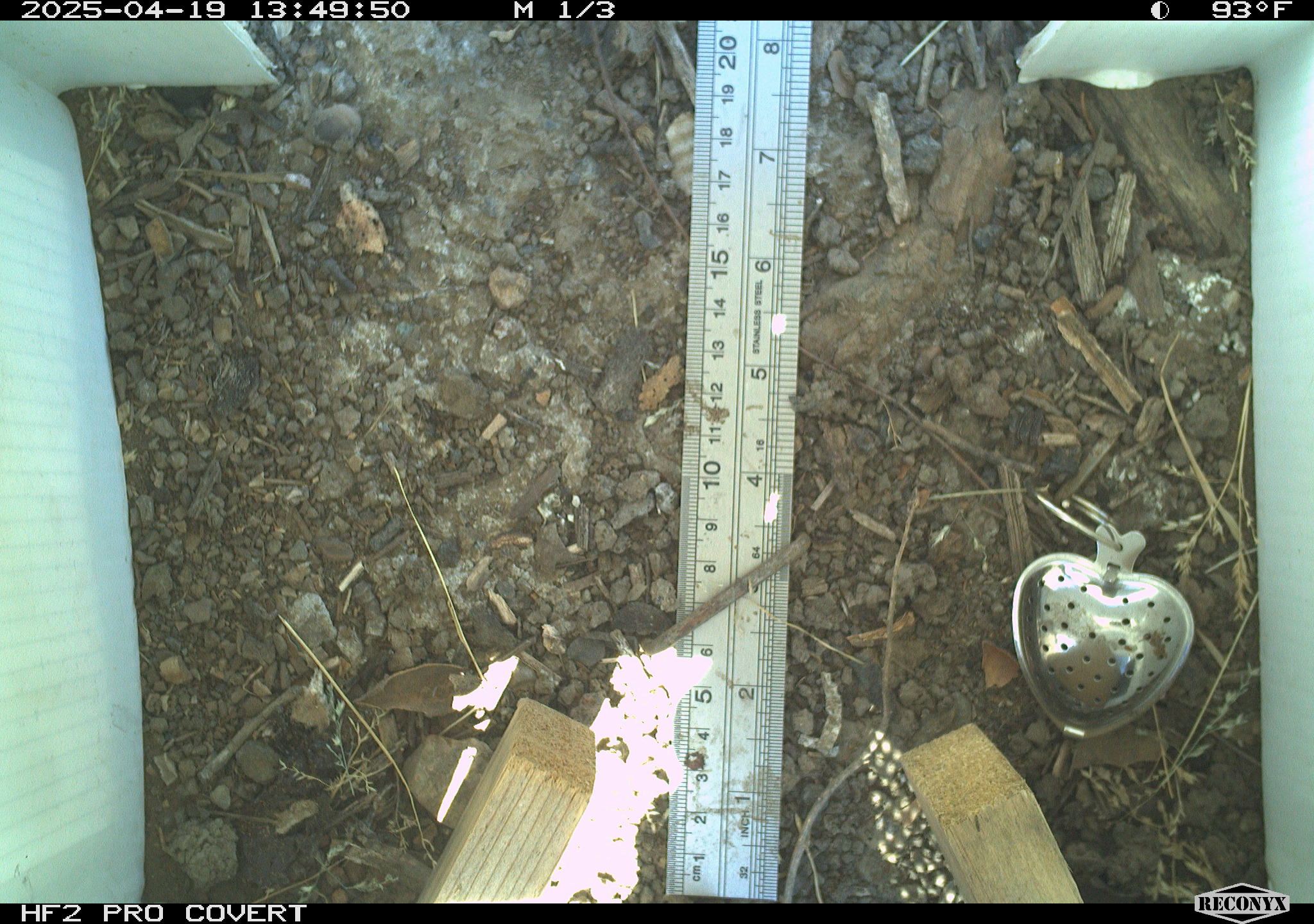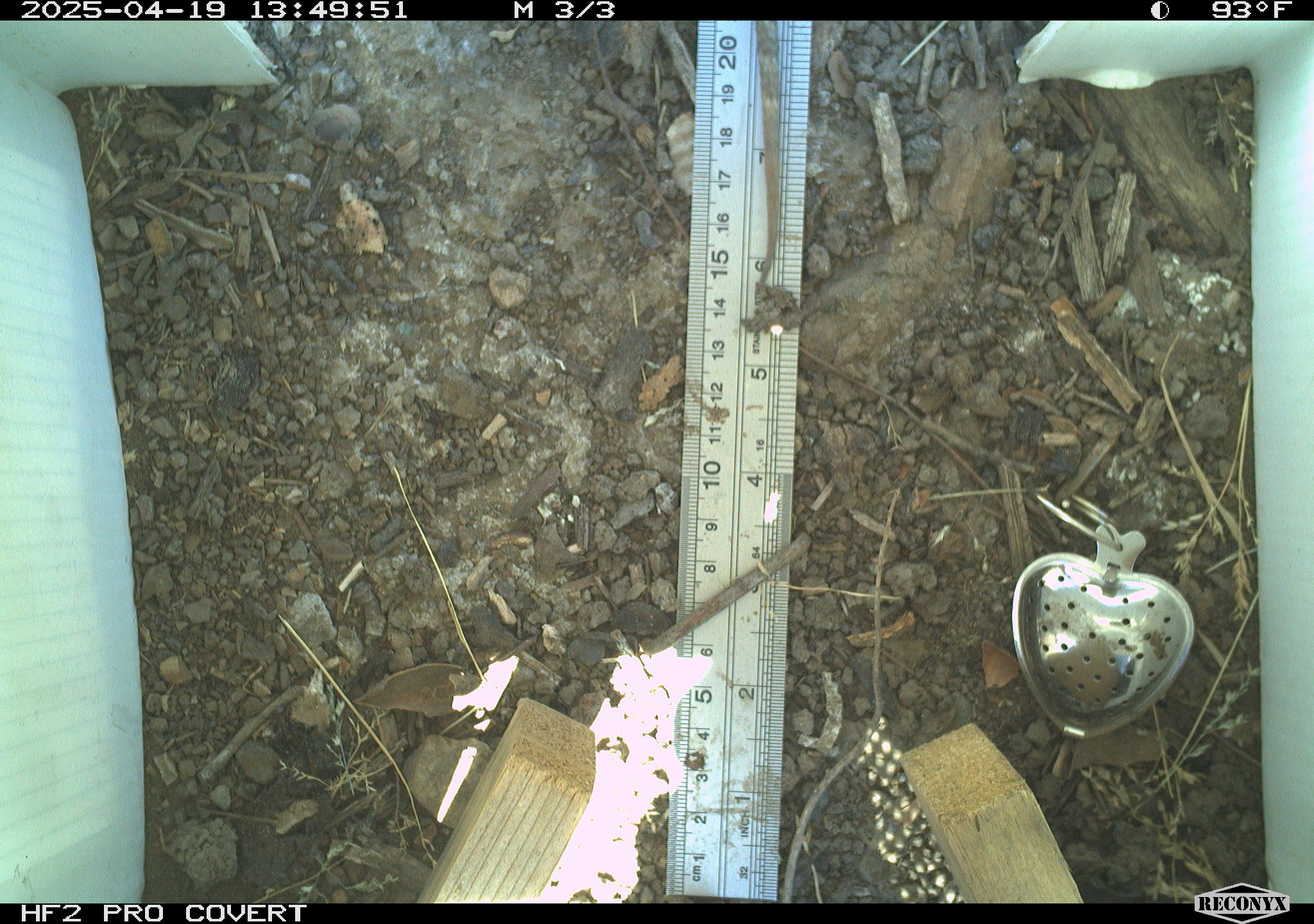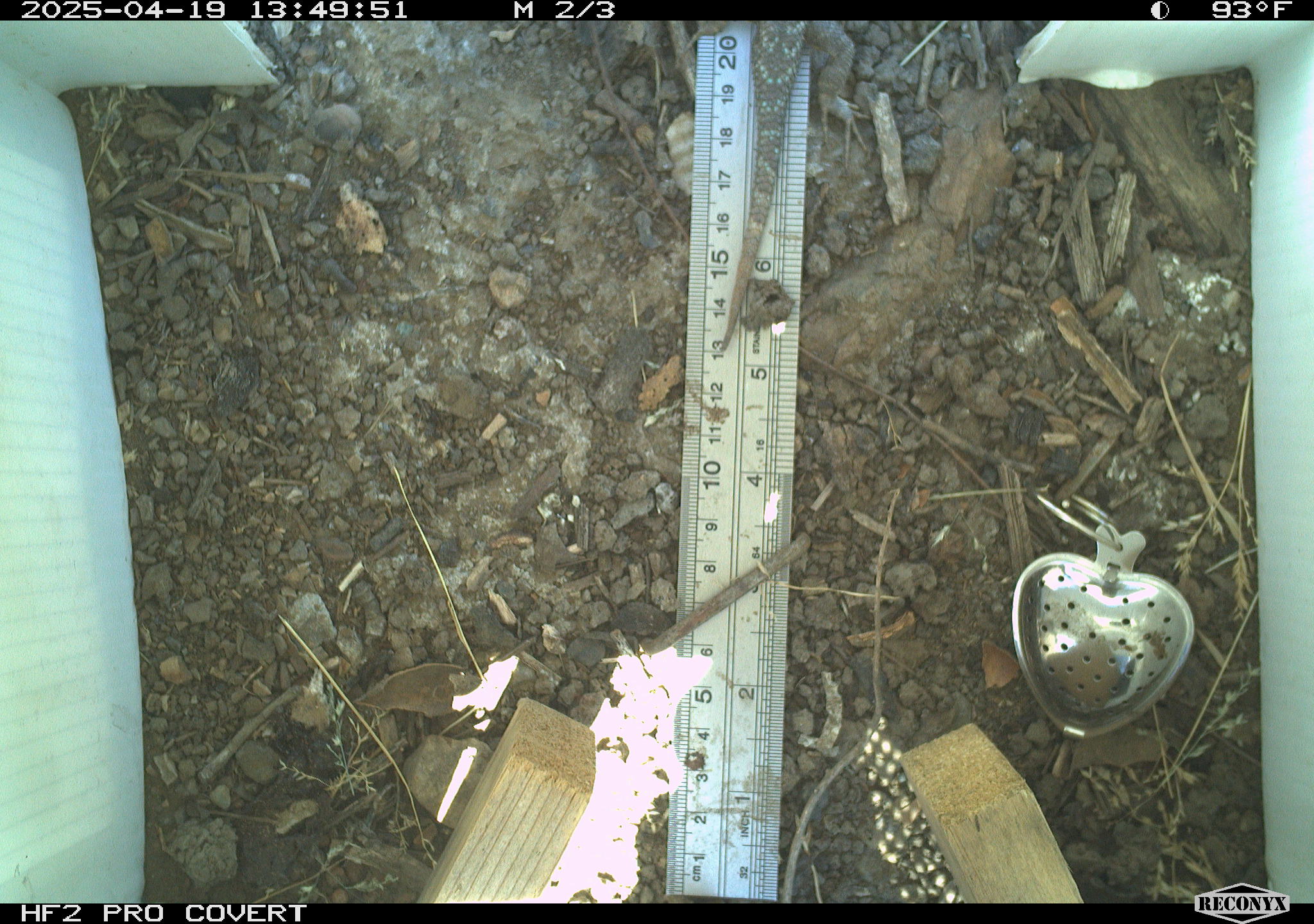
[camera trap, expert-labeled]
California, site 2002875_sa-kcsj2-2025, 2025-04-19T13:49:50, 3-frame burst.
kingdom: Animalia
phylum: Chordata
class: Reptilia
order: Squamata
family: Phrynosomatidae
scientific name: Phrynosomatidae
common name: north american spiny lizards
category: sceloporus/uta species